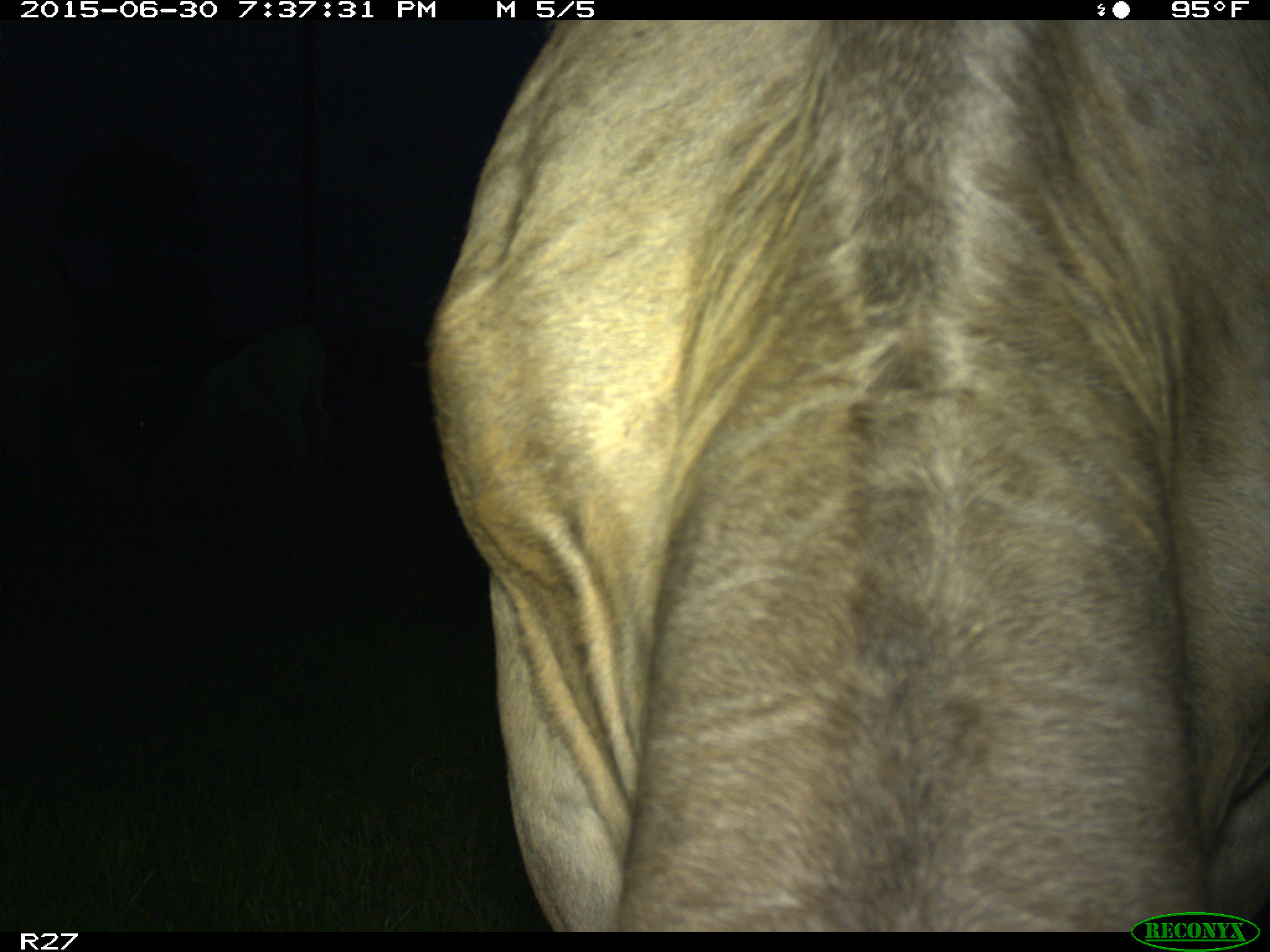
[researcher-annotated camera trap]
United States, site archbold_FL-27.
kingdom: Animalia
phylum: Chordata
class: Mammalia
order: Artiodactyla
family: Bovidae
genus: Bos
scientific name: Bos taurus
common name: domestic cow